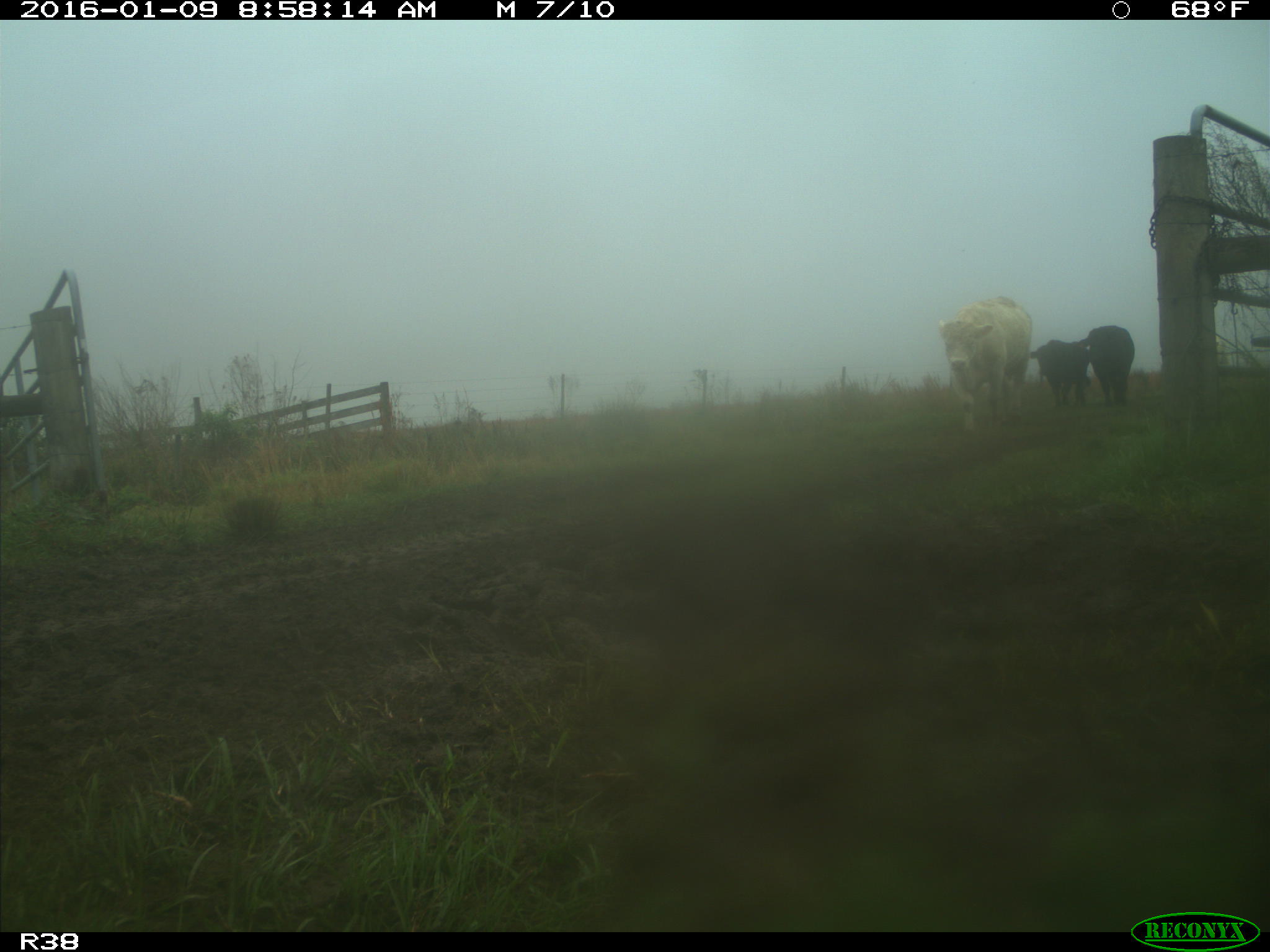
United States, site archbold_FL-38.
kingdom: Animalia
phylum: Chordata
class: Mammalia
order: Artiodactyla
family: Bovidae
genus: Bos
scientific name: Bos taurus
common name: domestic cow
Bos taurus (domestic cow).